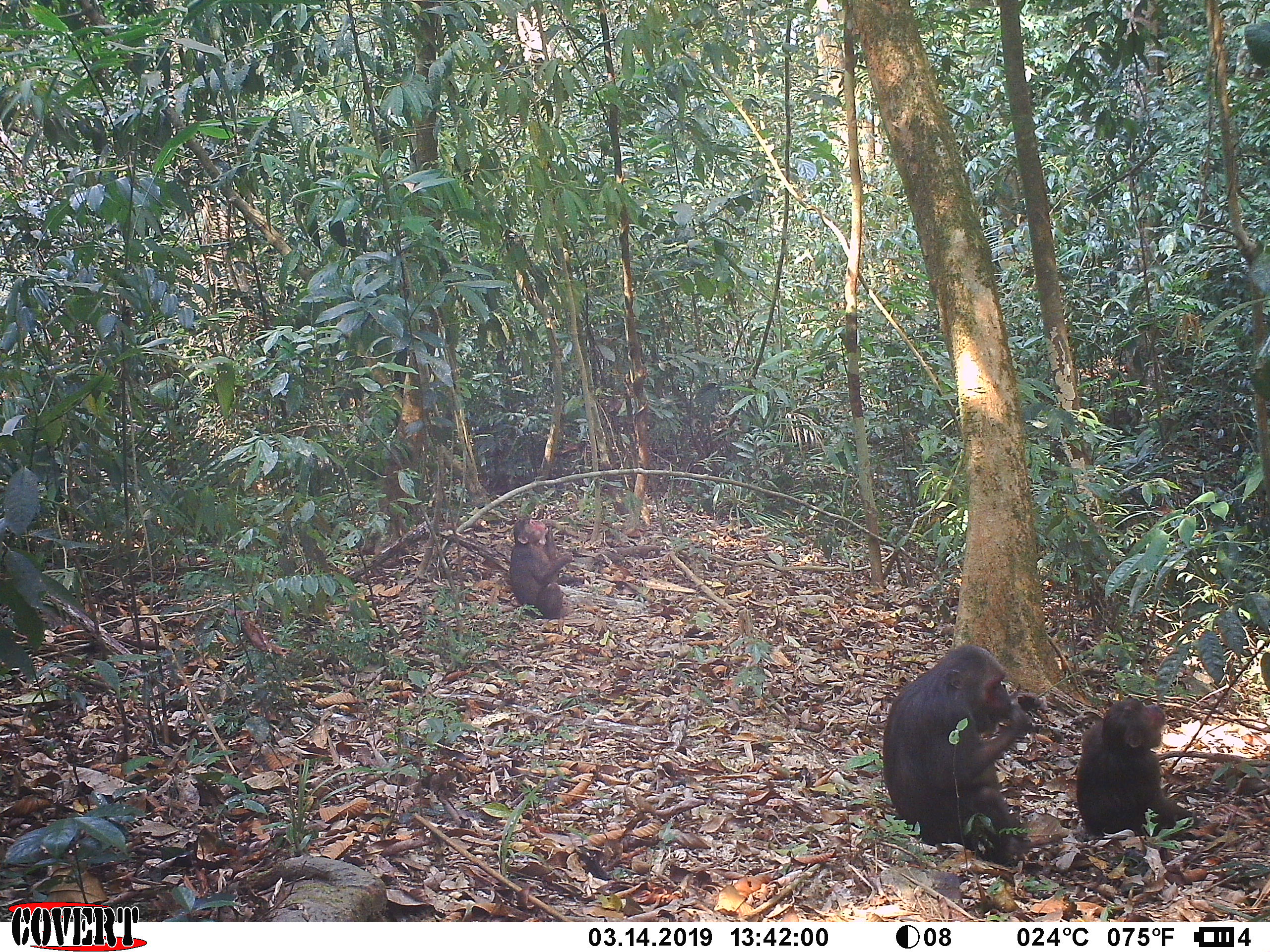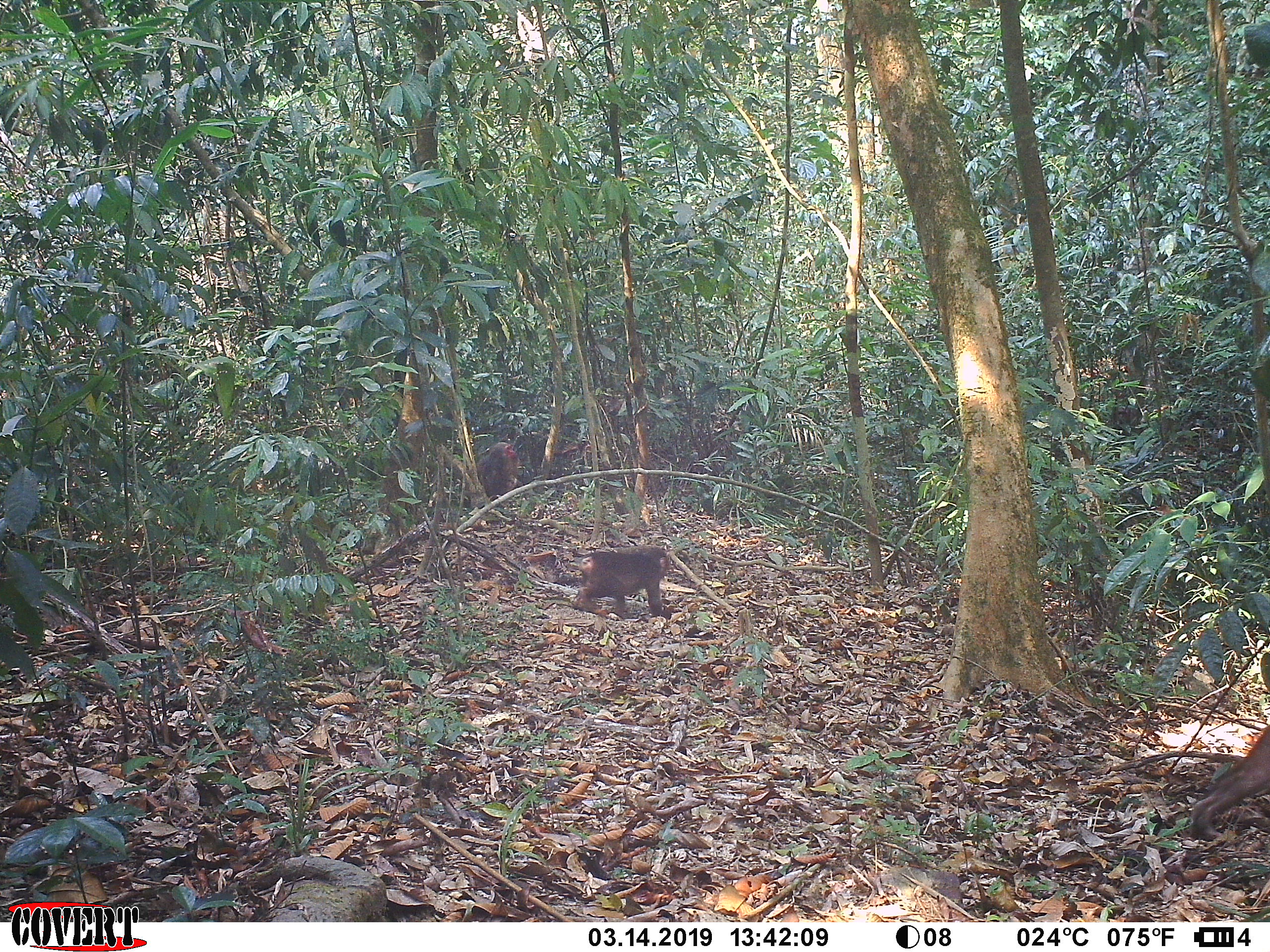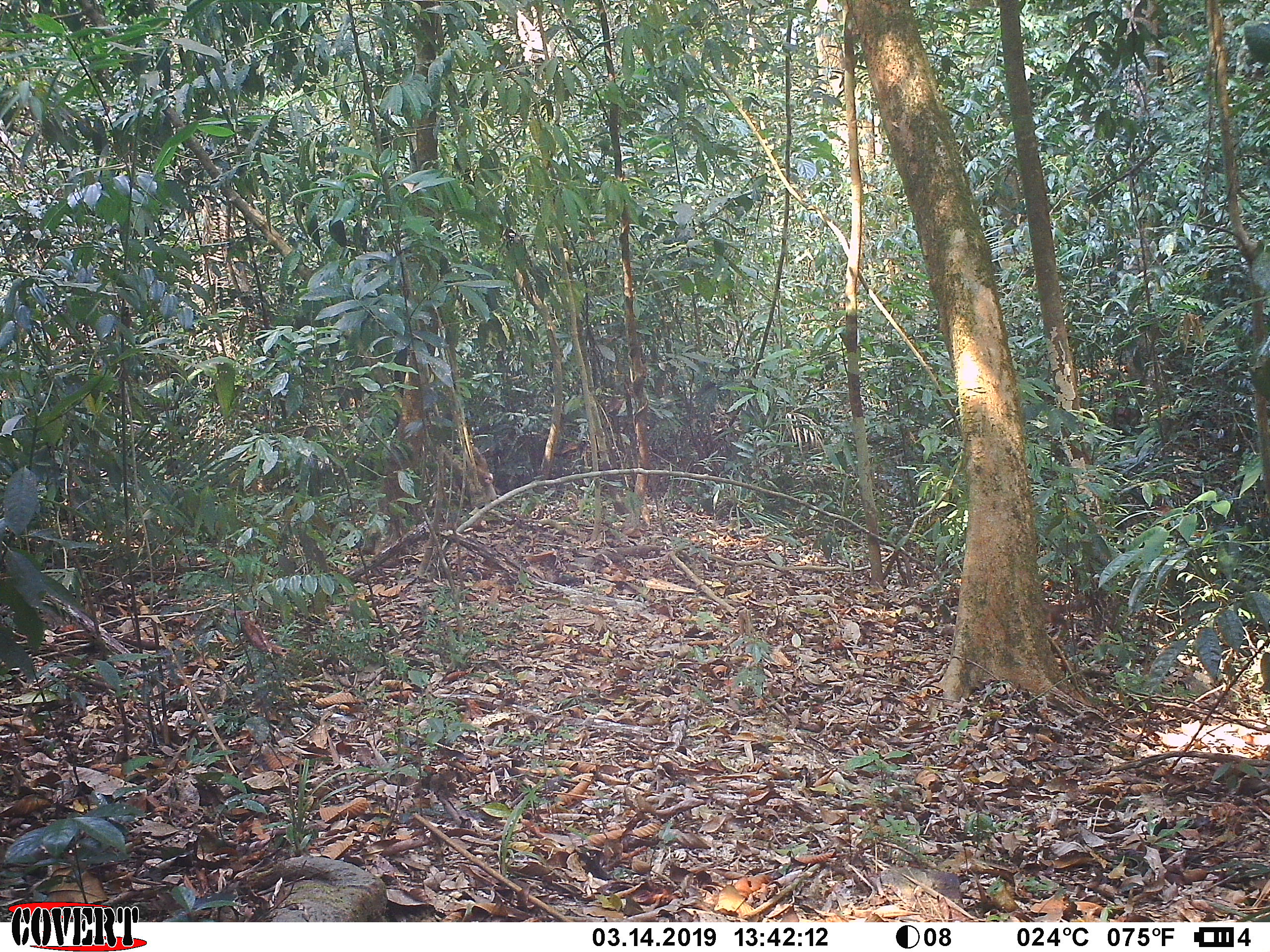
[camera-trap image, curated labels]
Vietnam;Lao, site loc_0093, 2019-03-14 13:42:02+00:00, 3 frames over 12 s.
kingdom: Animalia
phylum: Chordata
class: Mammalia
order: Primates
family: Cercopithecidae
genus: Macaca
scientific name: Macaca arctoides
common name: stump-tailed macaque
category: stump tailed macaque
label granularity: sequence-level